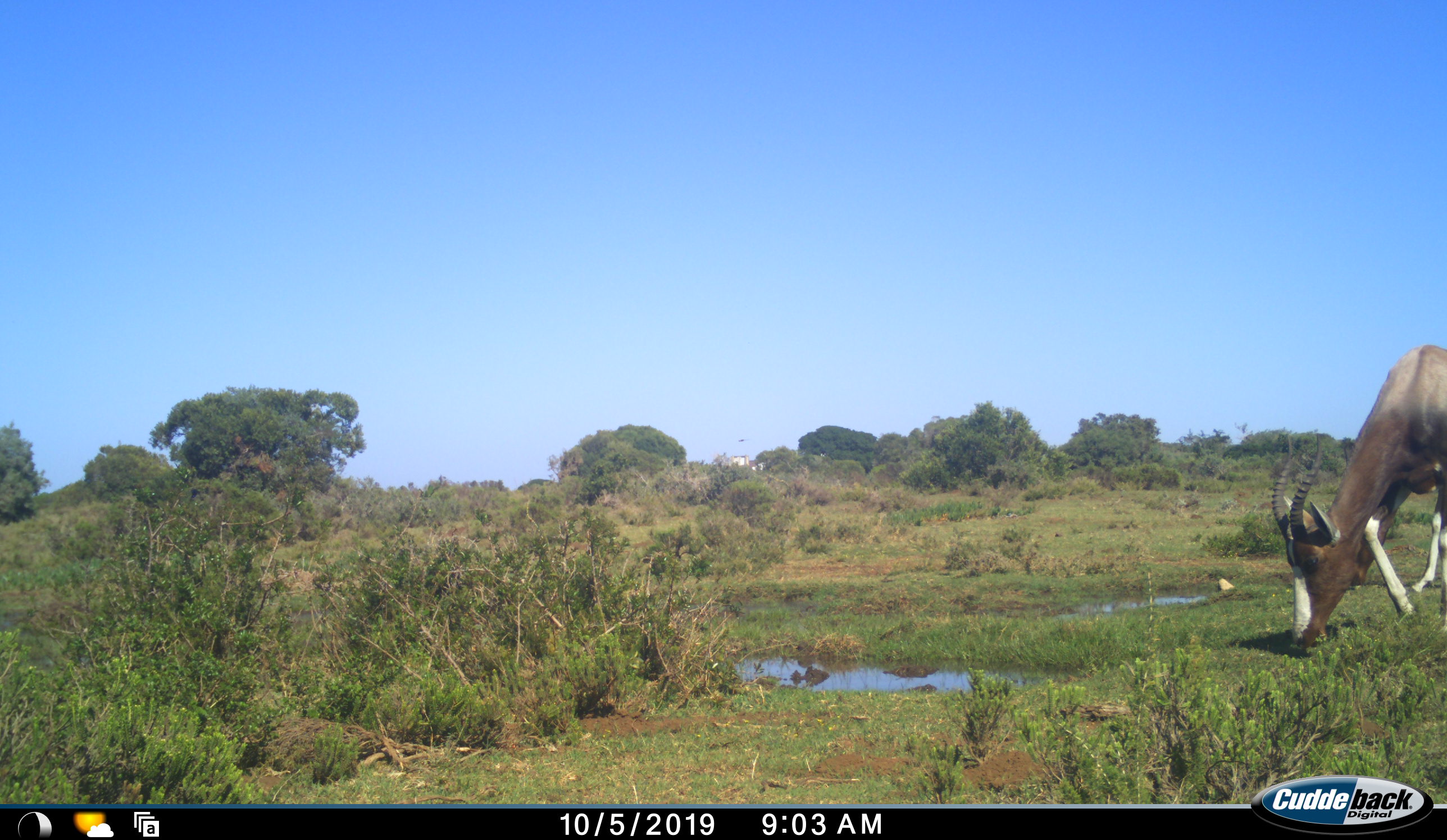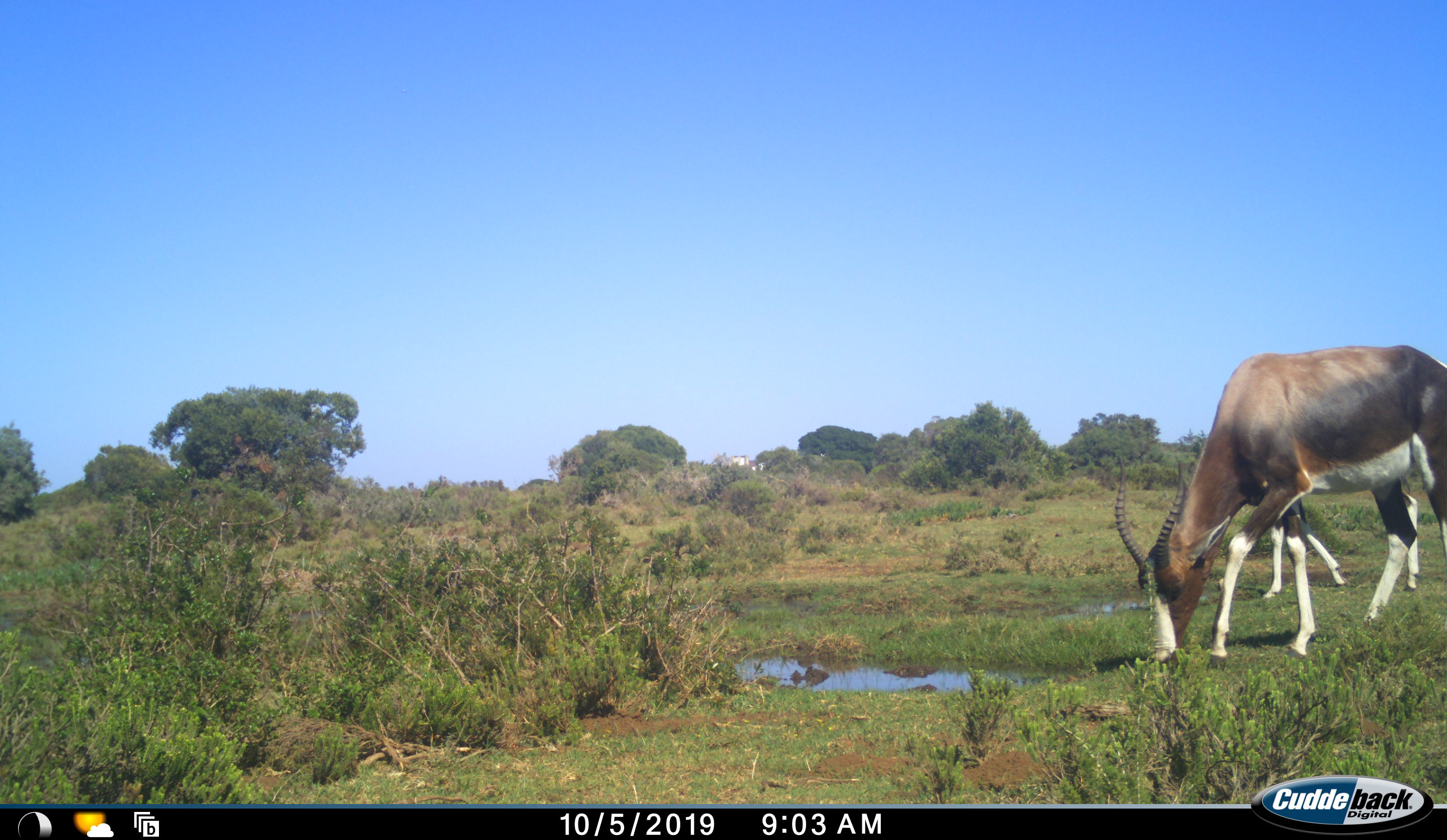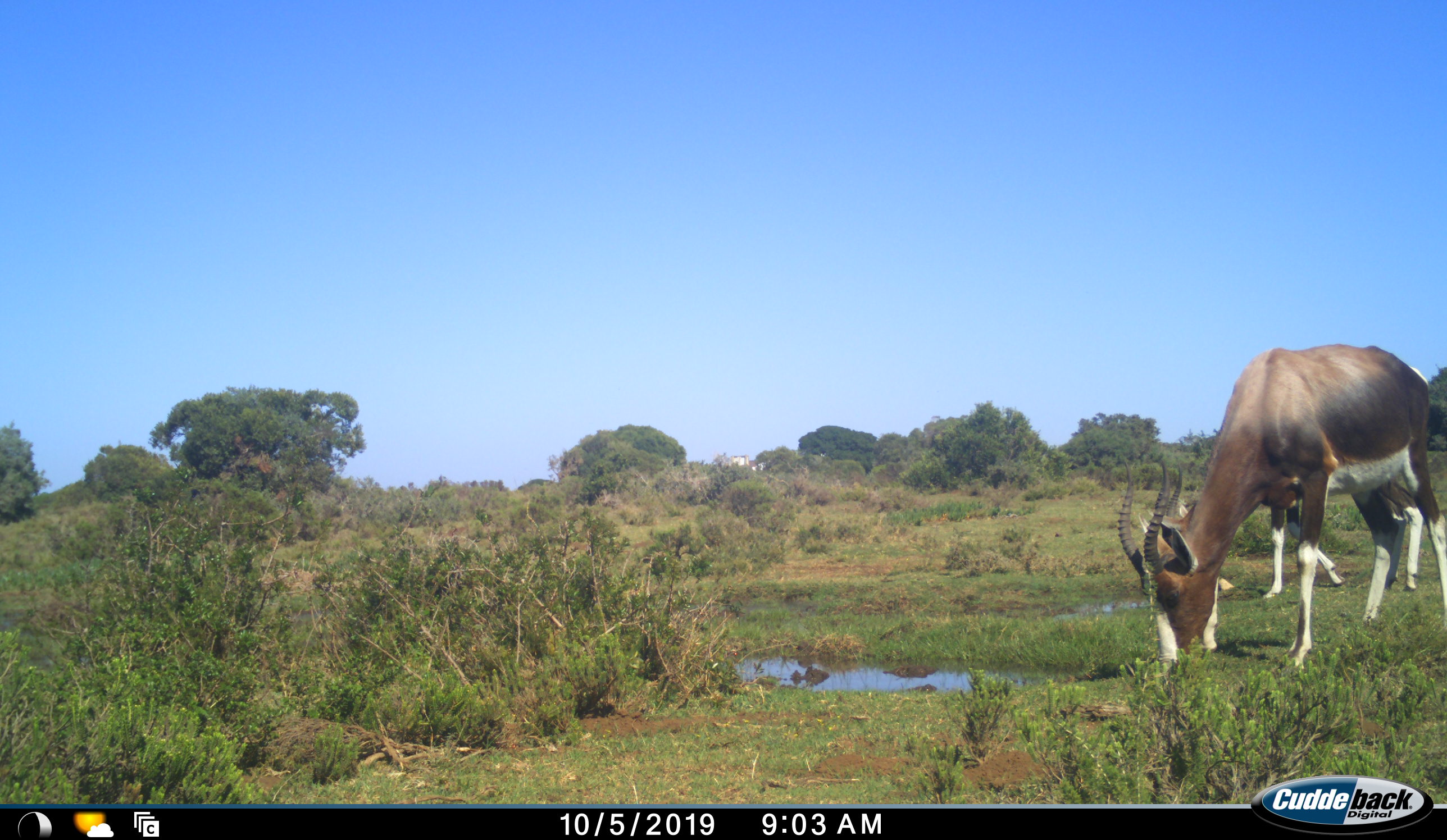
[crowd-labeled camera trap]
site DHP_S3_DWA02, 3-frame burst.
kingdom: Animalia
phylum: Chordata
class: Mammalia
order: Artiodactyla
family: Bovidae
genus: Damaliscus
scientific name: Damaliscus pygargus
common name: bontebok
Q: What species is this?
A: Bontebok (Damaliscus pygargus).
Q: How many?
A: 2.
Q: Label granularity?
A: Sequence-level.